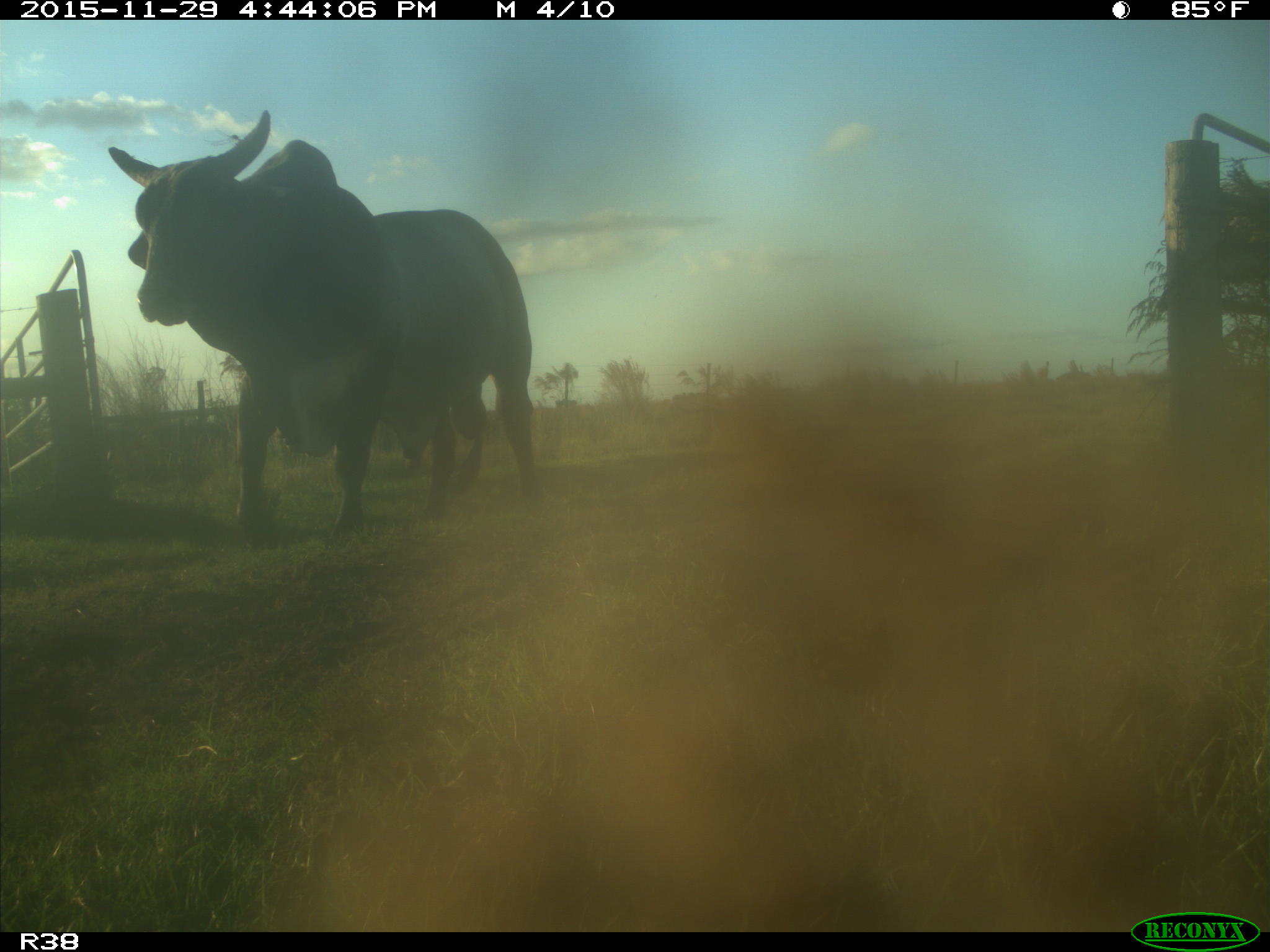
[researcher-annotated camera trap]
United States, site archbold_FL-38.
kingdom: Animalia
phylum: Chordata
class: Mammalia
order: Artiodactyla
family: Bovidae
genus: Bos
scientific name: Bos taurus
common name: domestic cow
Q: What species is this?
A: Bos taurus (domestic cow).